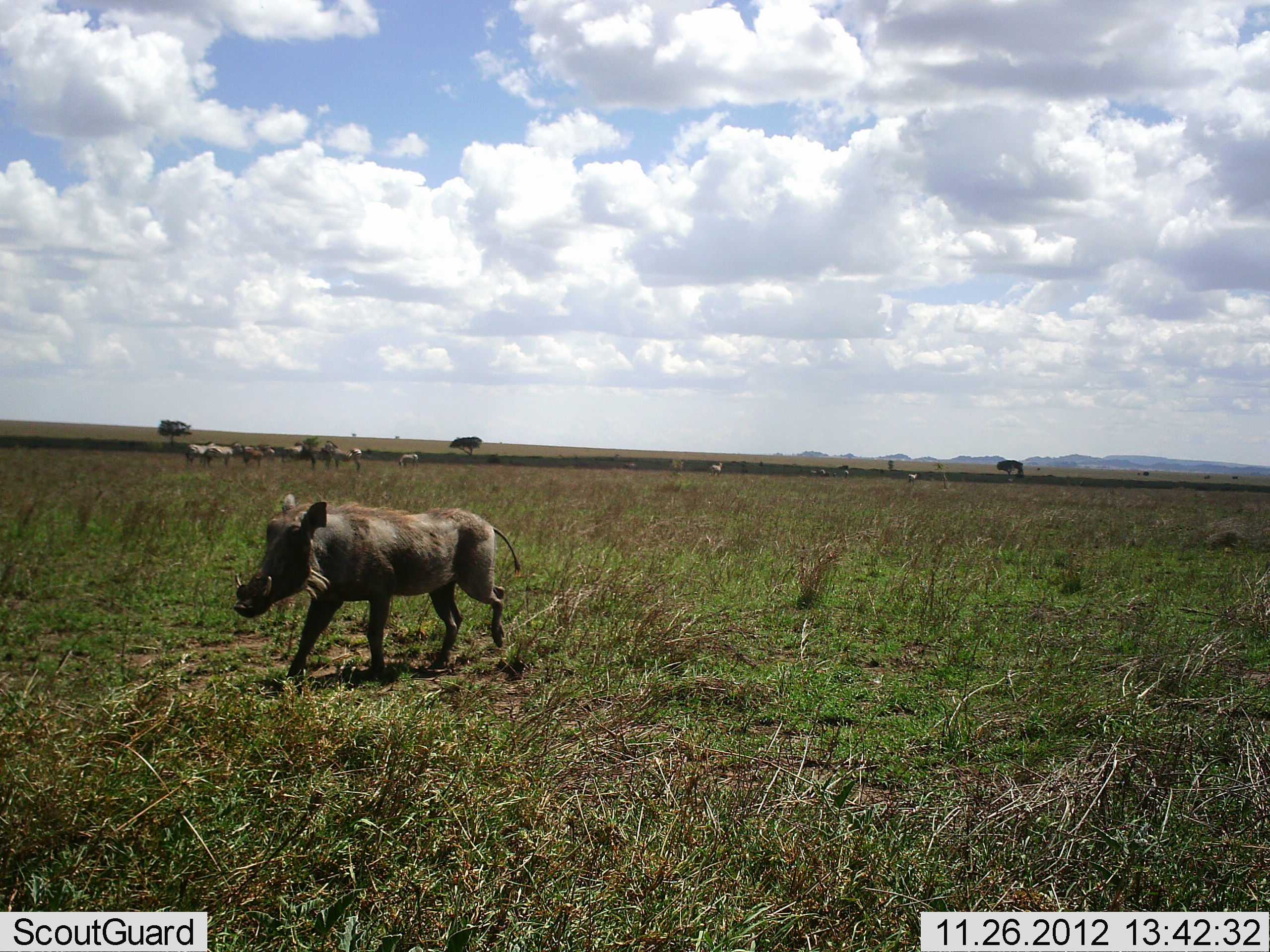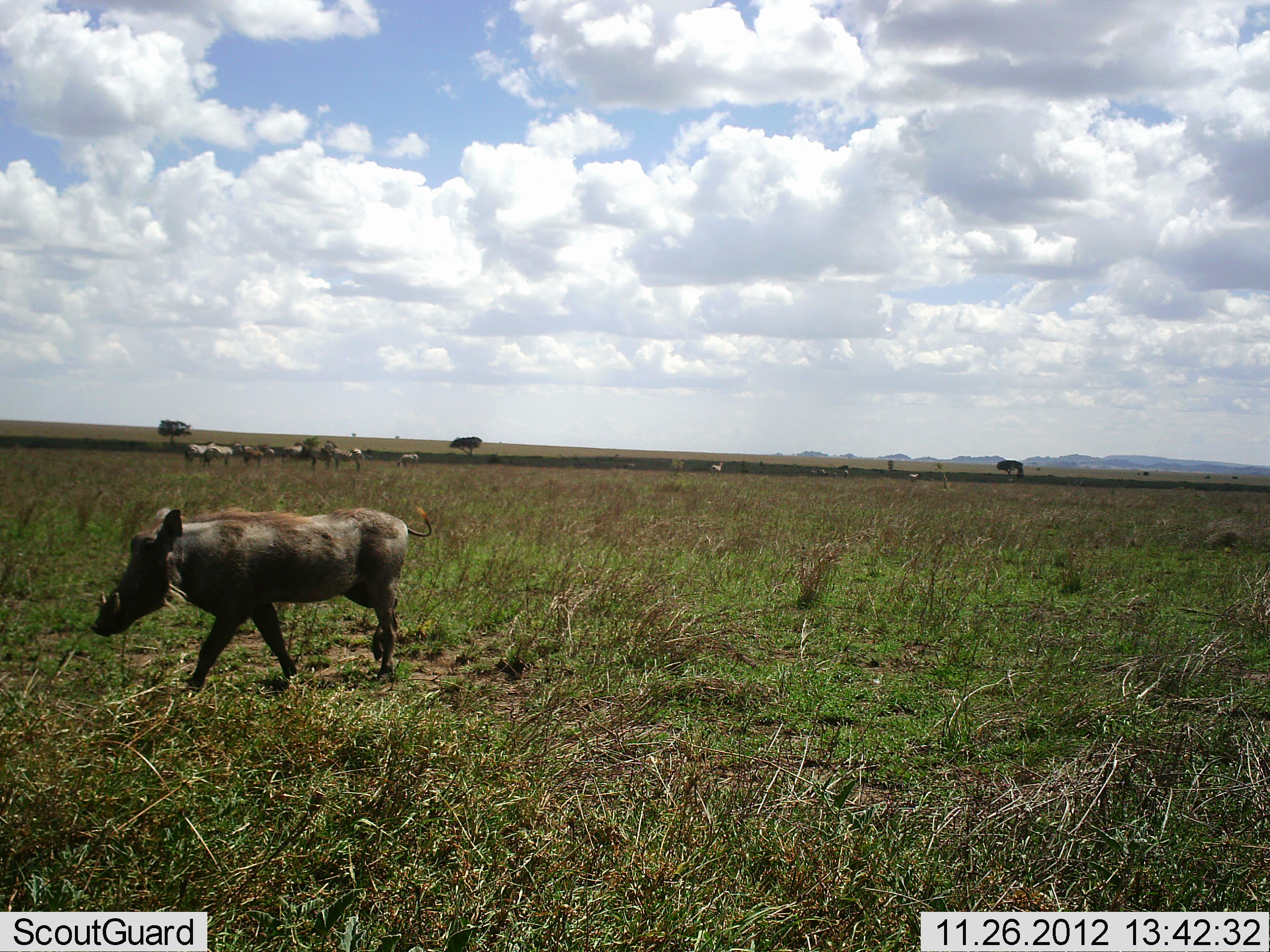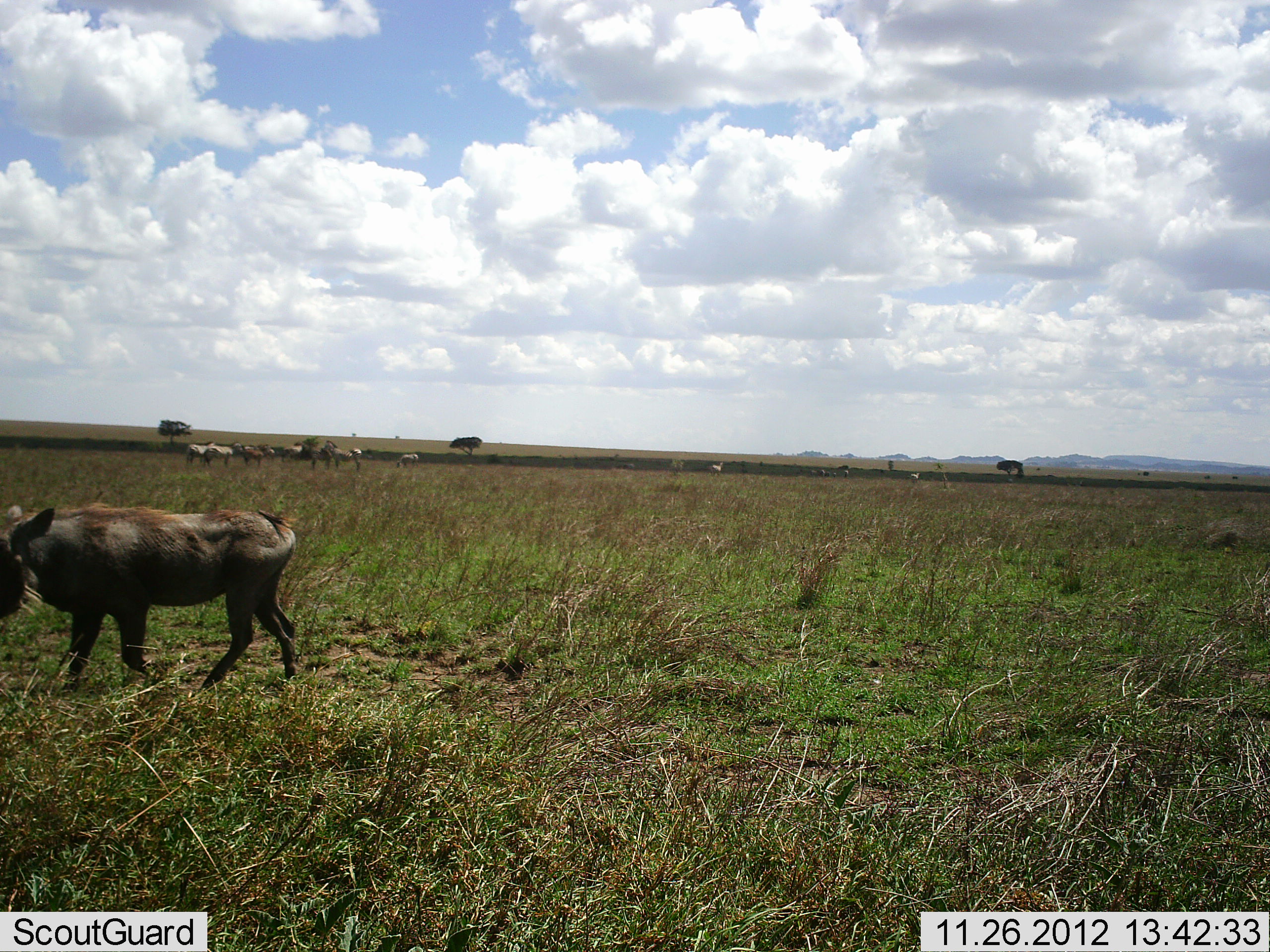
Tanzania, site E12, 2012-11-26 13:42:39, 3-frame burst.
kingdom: Animalia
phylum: Chordata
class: Mammalia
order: Artiodactyla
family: Suidae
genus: Phacochoerus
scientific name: Phacochoerus africanus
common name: warthog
Warthog (Phacochoerus africanus), count 1. Behavior (volunteer vote fractions): standing 11%, resting 0%, moving 94%, interacting 0%. Young present (vote fraction): 0%. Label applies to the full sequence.